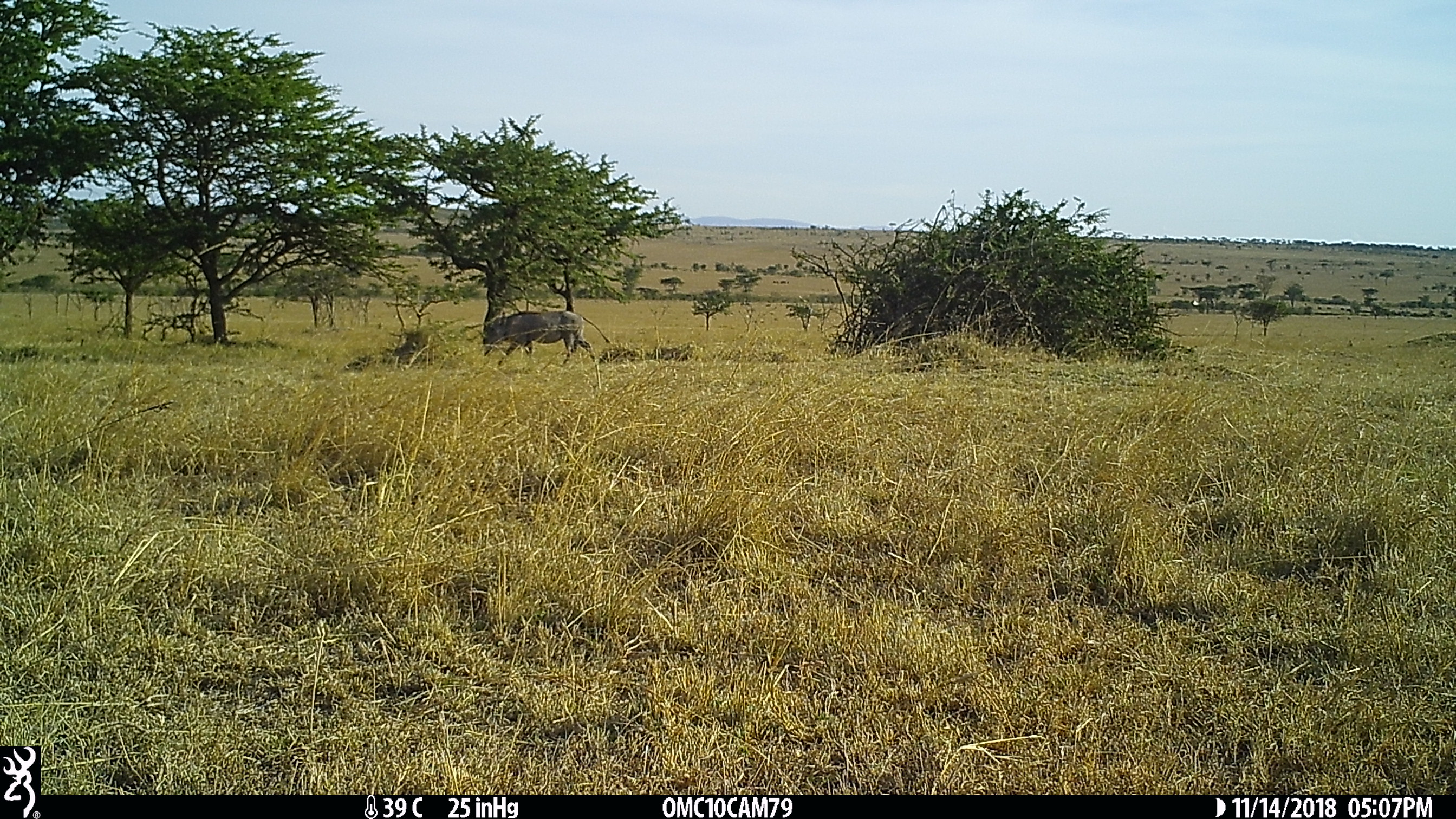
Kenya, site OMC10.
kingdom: Animalia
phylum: Chordata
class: Mammalia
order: Artiodactyla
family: Suidae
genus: Phacochoerus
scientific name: Phacochoerus africanus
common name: common warthog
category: warthog